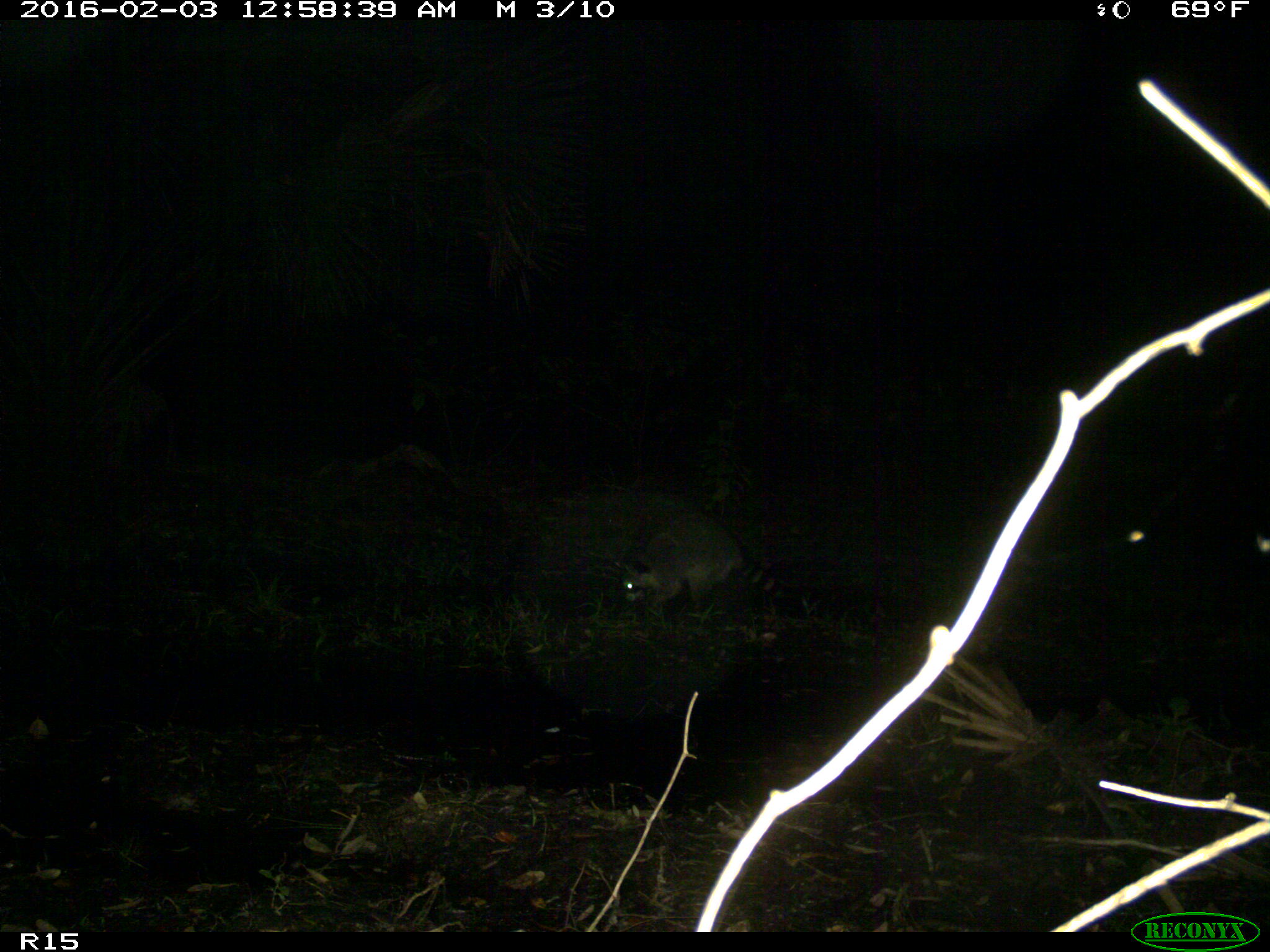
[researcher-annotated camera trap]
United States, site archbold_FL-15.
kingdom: Animalia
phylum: Chordata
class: Mammalia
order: Carnivora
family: Procyonidae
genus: Procyon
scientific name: Procyon lotor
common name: common raccoon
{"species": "Procyon lotor (common raccoon)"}